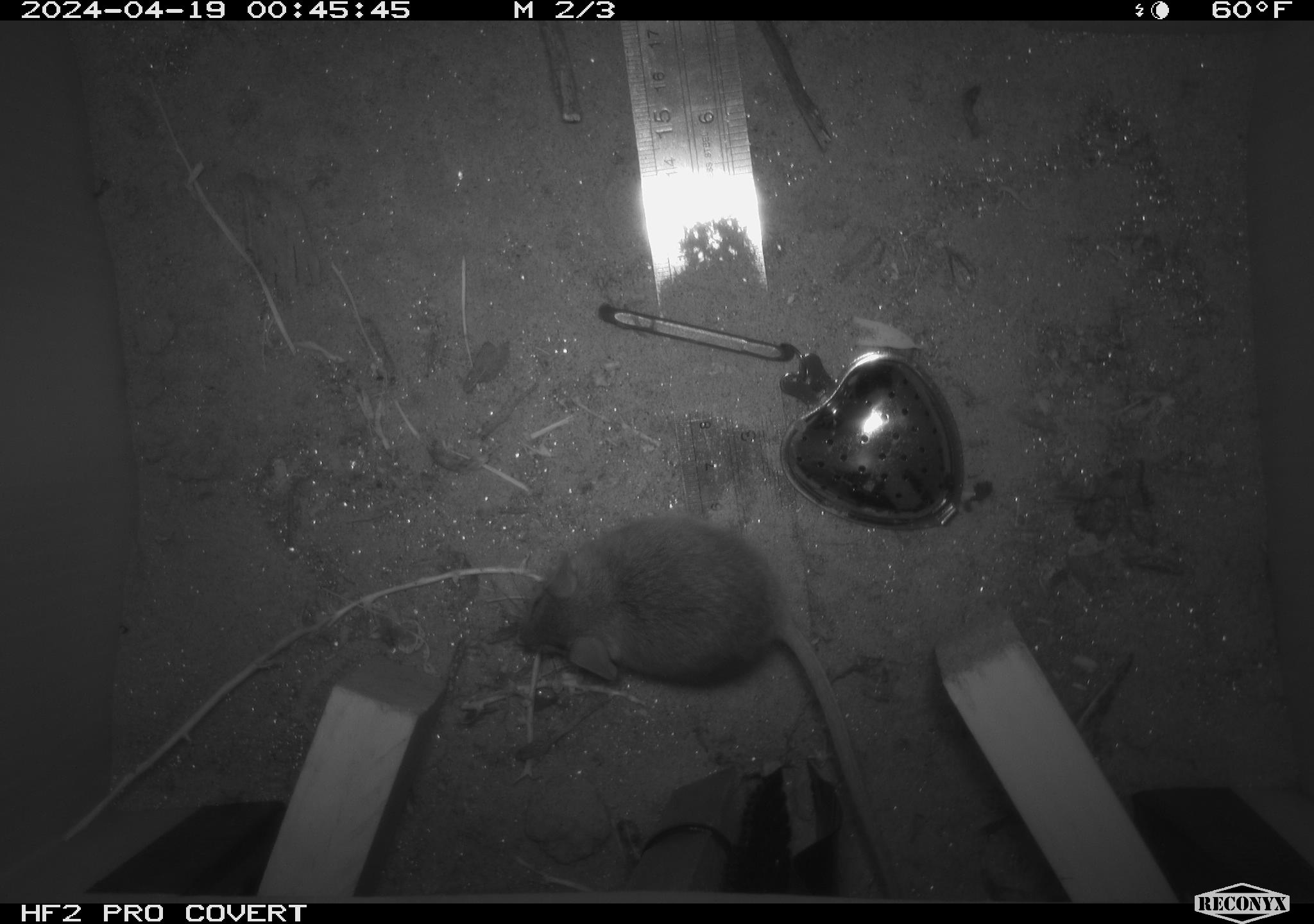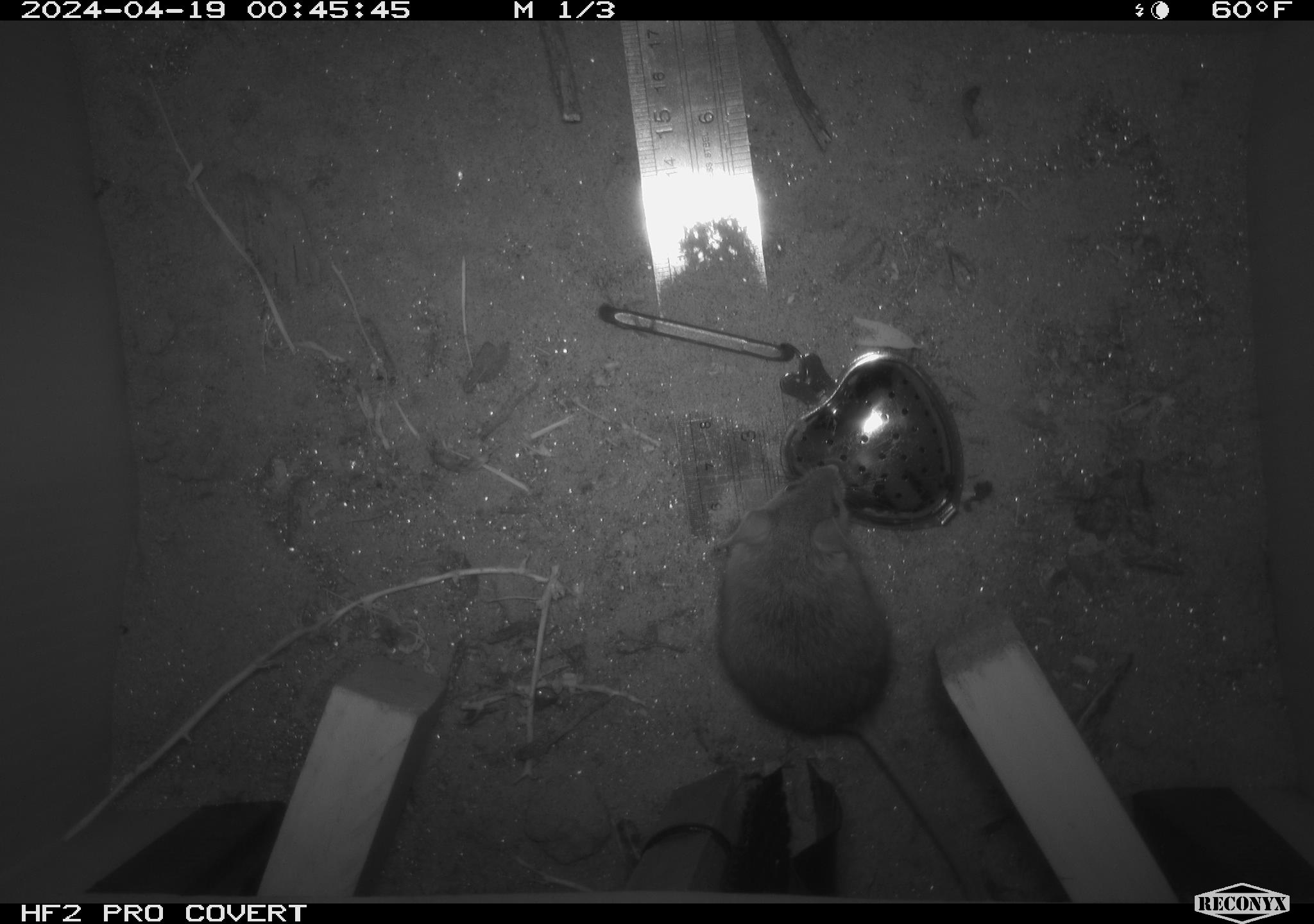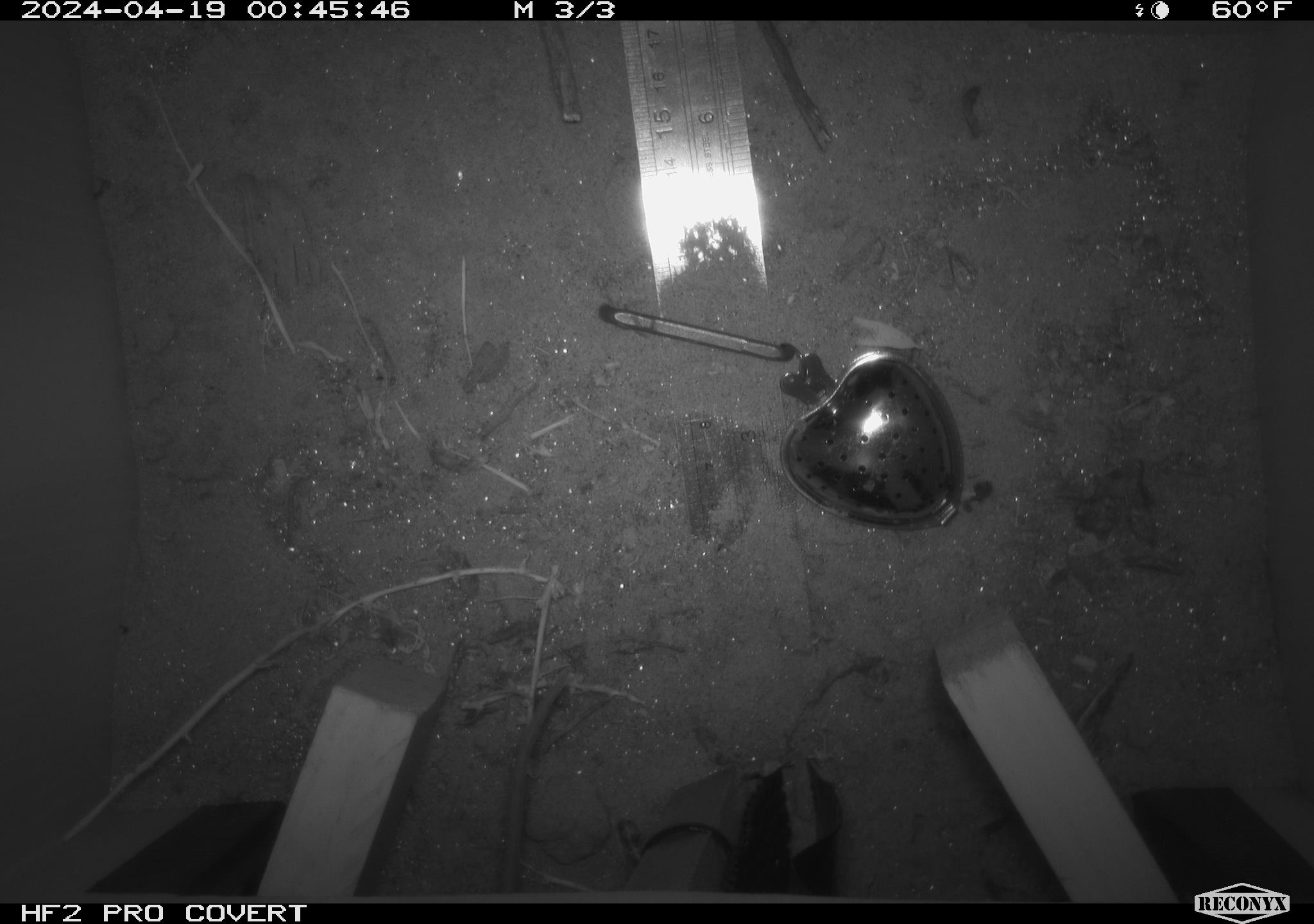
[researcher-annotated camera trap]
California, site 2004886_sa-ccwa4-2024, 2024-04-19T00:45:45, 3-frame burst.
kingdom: Animalia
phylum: Chordata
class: Mammalia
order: Rodentia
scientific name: Rodentia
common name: woodrat or rat or mouse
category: woodrat or rat or mouse species